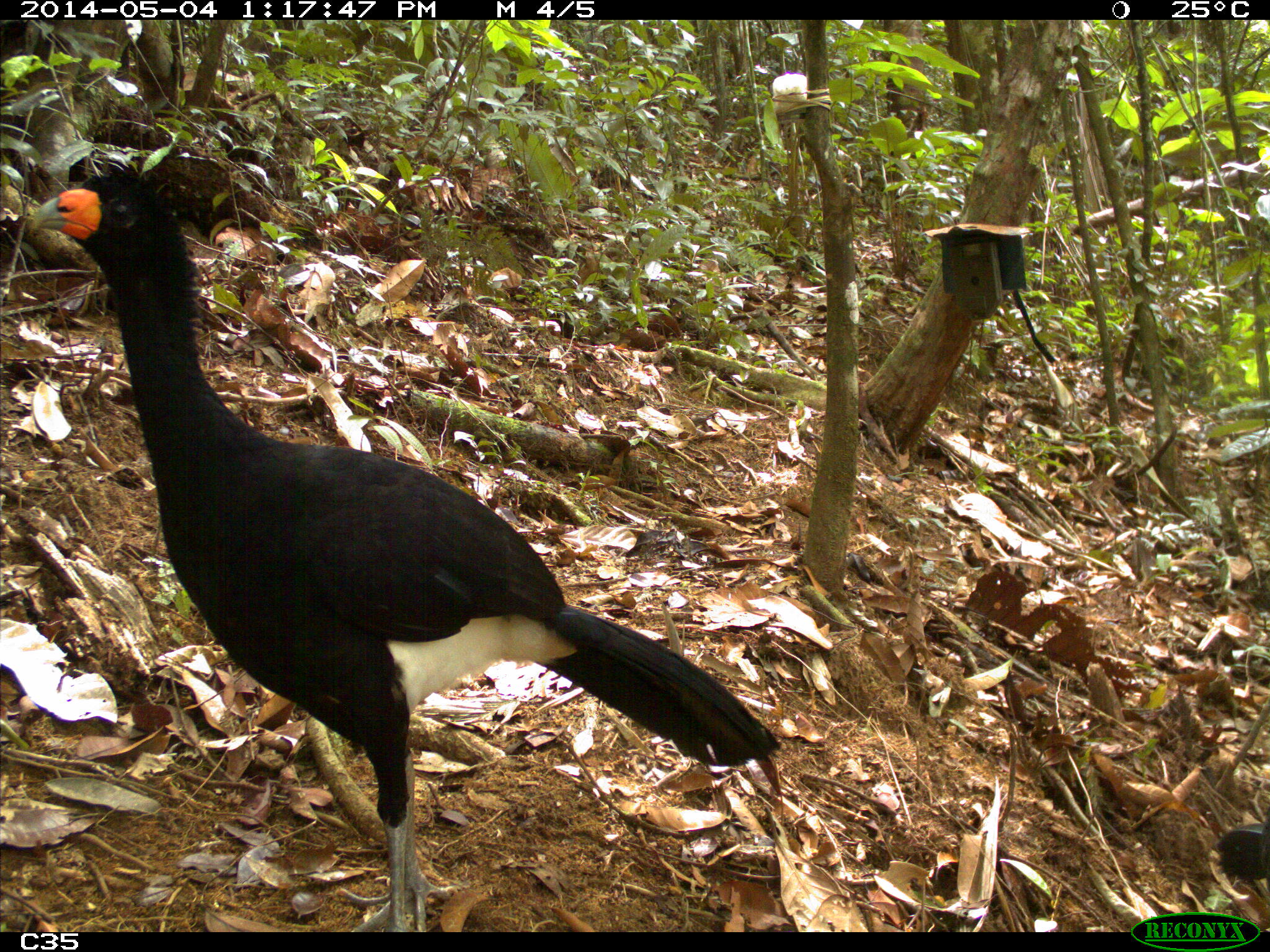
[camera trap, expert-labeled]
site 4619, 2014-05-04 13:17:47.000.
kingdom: Animalia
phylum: Chordata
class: Aves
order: Galliformes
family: Cracidae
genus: Crax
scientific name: Crax alector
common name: black curassow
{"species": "Crax alector (black curassow)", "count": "2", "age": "adult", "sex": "female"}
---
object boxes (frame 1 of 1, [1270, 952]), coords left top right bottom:
crax alector: 28 168 781 930